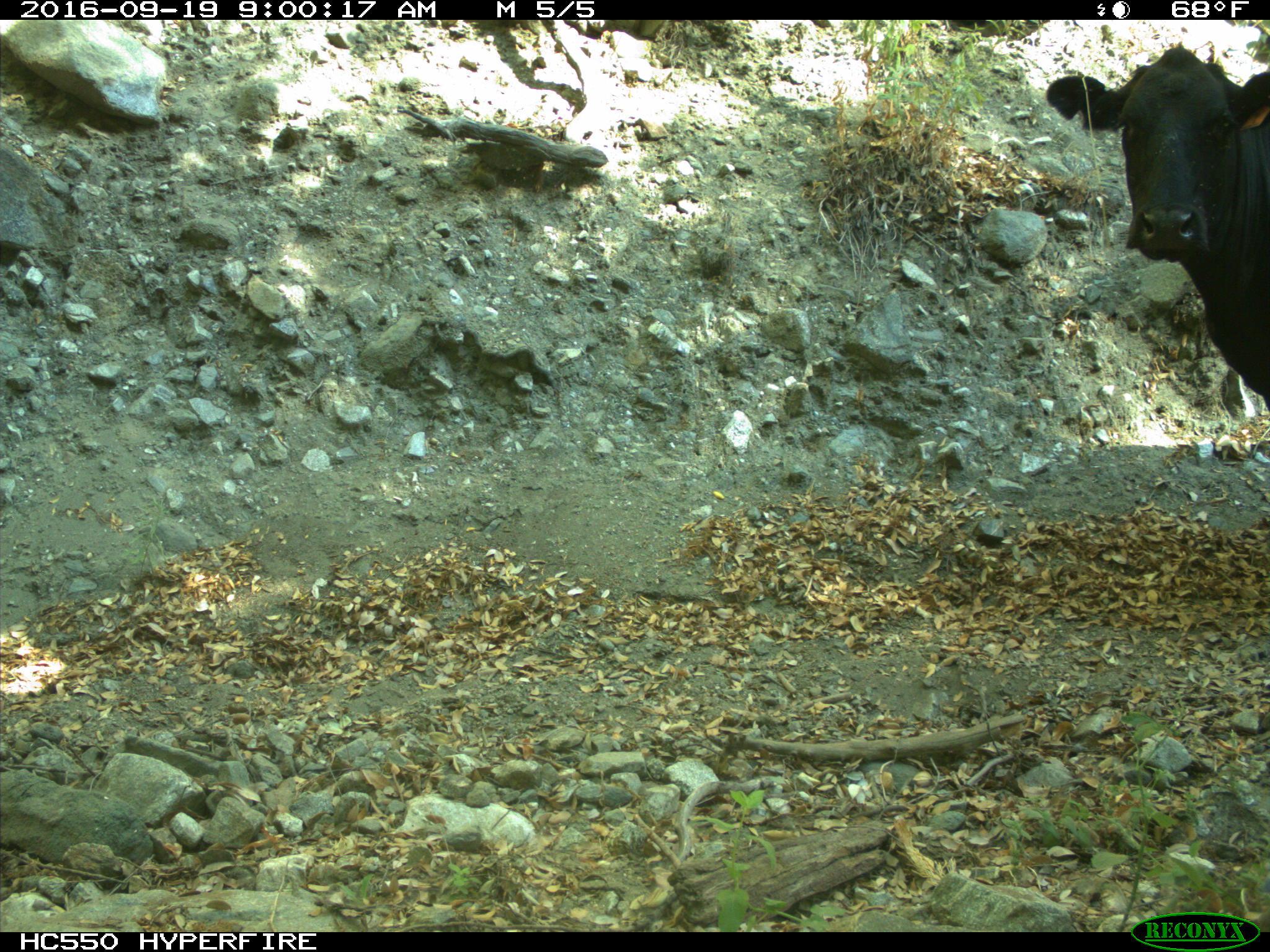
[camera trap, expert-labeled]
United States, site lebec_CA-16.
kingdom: Animalia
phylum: Chordata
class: Mammalia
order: Artiodactyla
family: Bovidae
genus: Bos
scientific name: Bos taurus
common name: domestic cow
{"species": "Bos taurus (domestic cow)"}